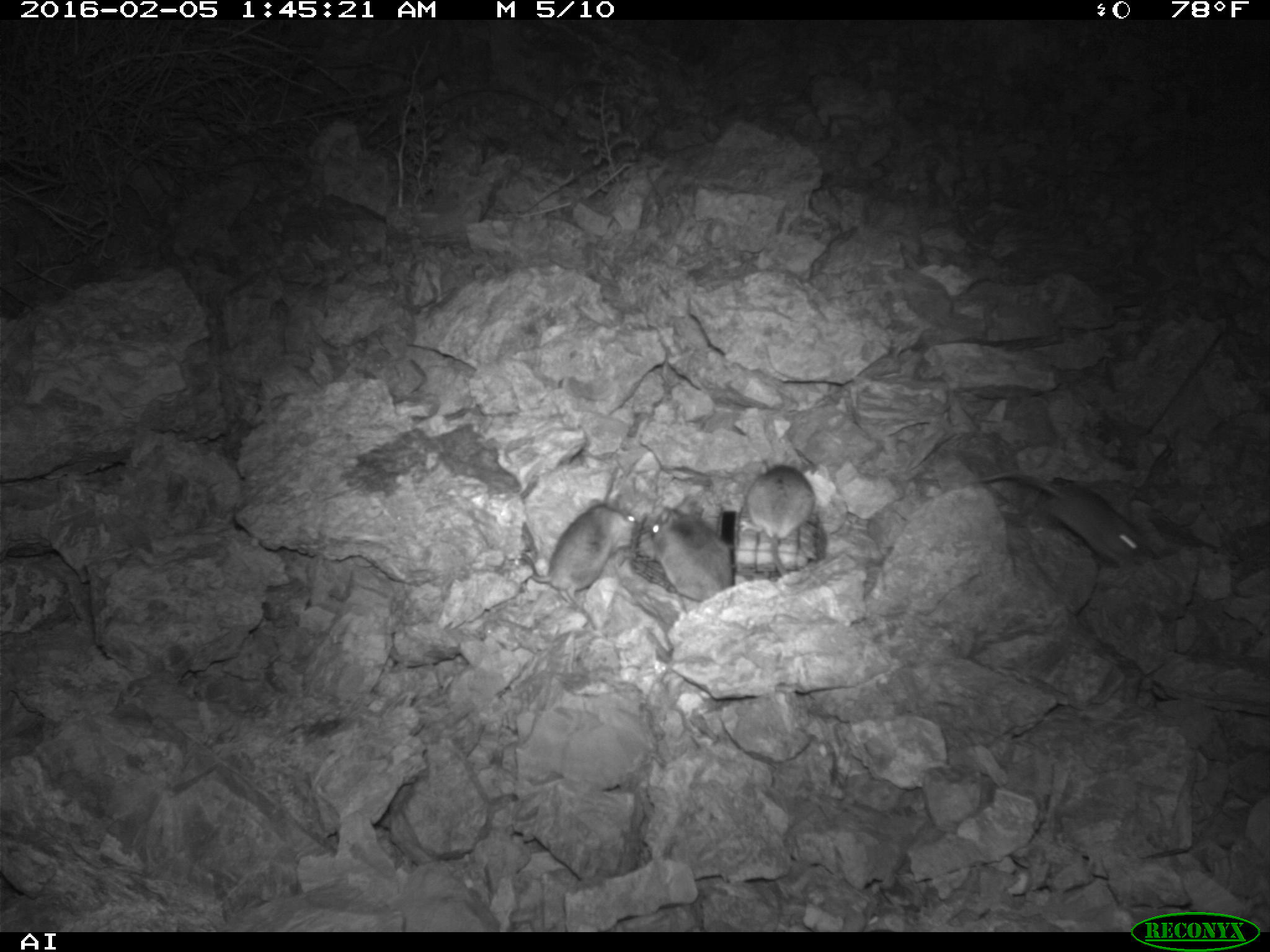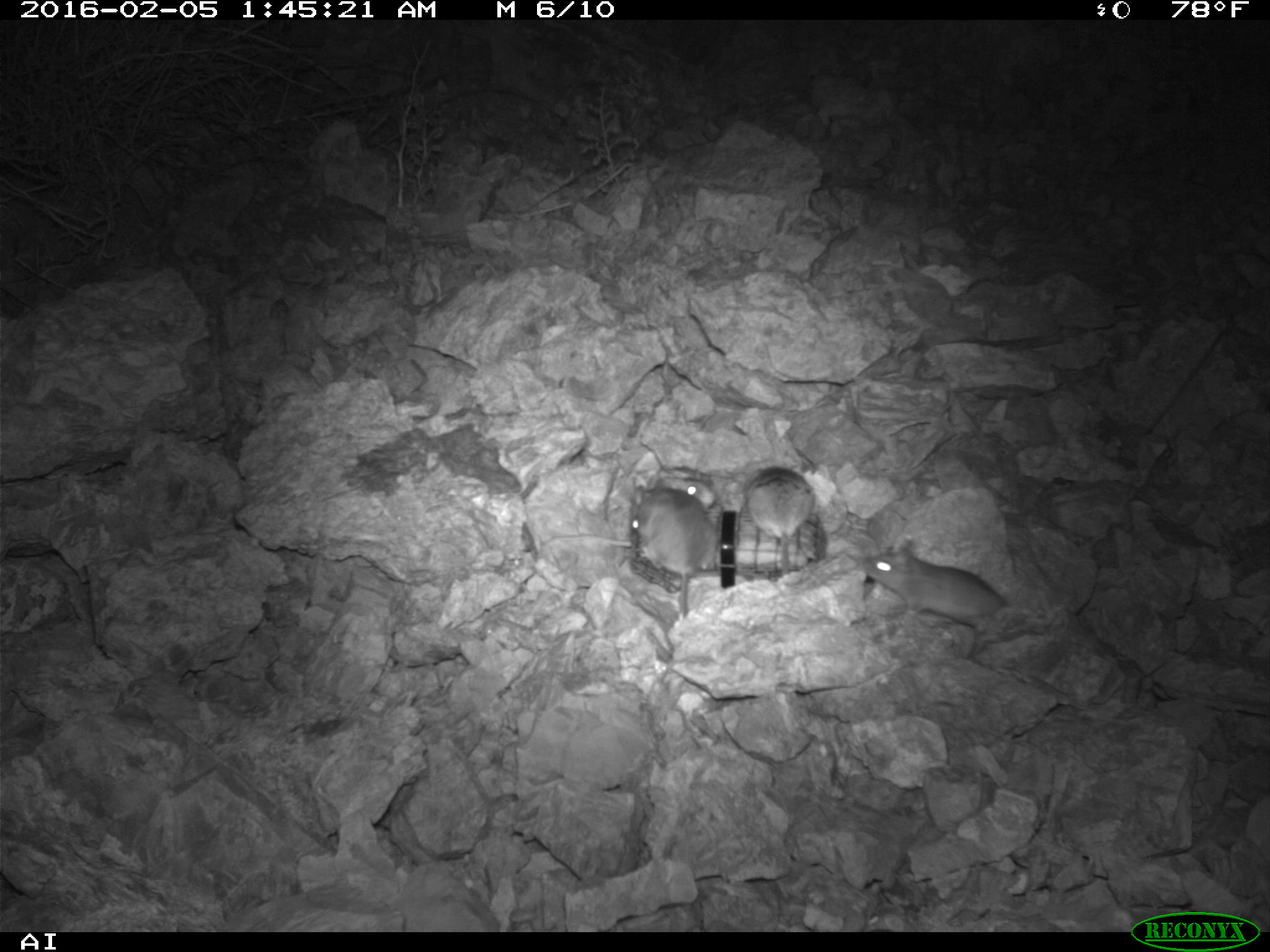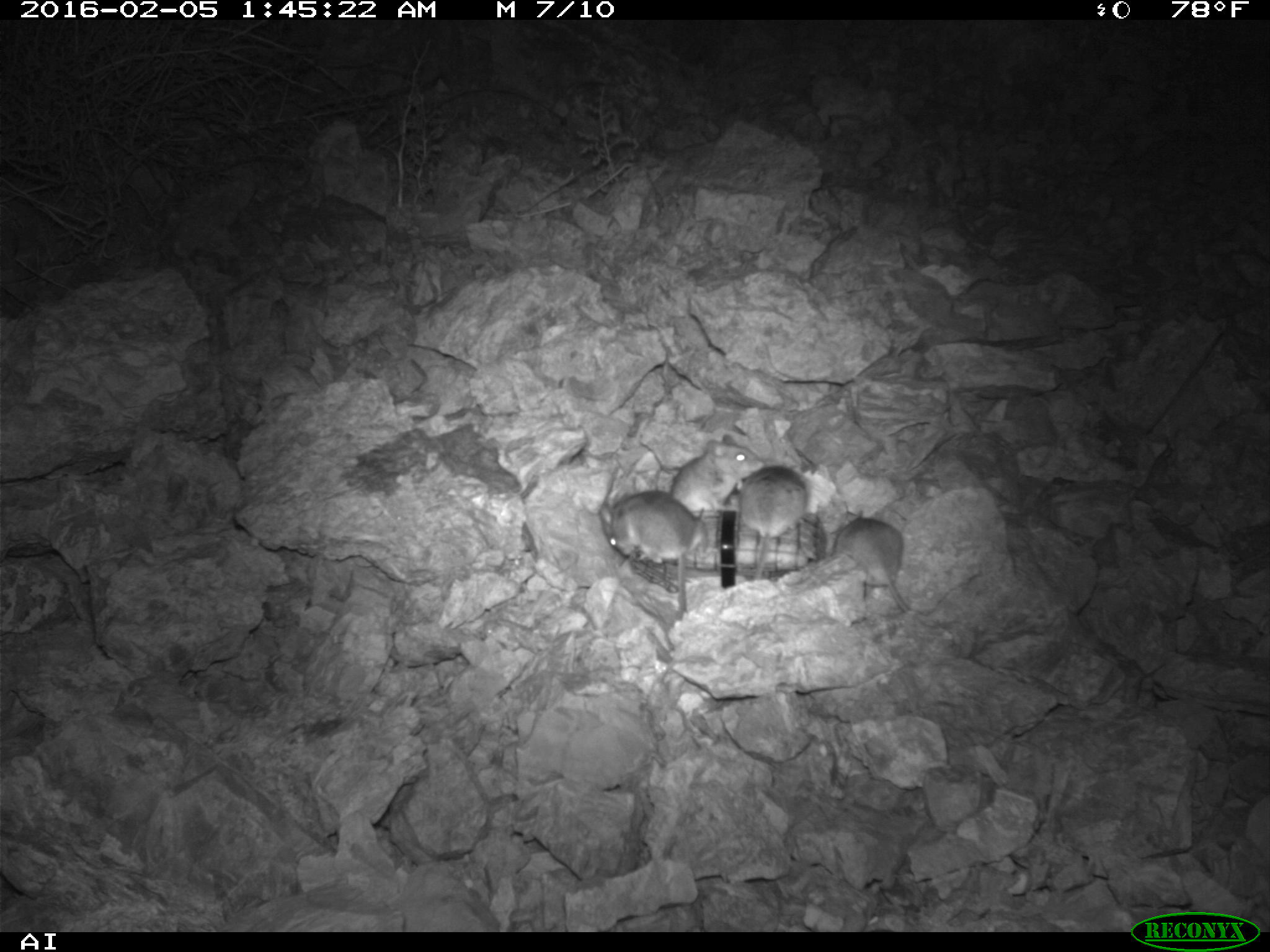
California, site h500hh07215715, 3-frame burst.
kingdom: Animalia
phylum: Chordata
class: Mammalia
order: Rodentia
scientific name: Rodentia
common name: rodent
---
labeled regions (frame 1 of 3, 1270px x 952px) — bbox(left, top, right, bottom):
rodent: bbox(995, 470, 1162, 583); bbox(504, 498, 631, 624); bbox(735, 464, 826, 581); bbox(638, 508, 740, 609)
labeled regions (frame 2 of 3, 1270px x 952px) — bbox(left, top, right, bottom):
rodent: bbox(859, 534, 1031, 653); bbox(622, 482, 719, 624); bbox(740, 463, 817, 576); bbox(663, 470, 711, 514)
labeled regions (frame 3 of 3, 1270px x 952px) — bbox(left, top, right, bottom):
rodent: bbox(832, 508, 949, 628); bbox(598, 491, 706, 620); bbox(739, 464, 809, 599); bbox(670, 434, 763, 520)